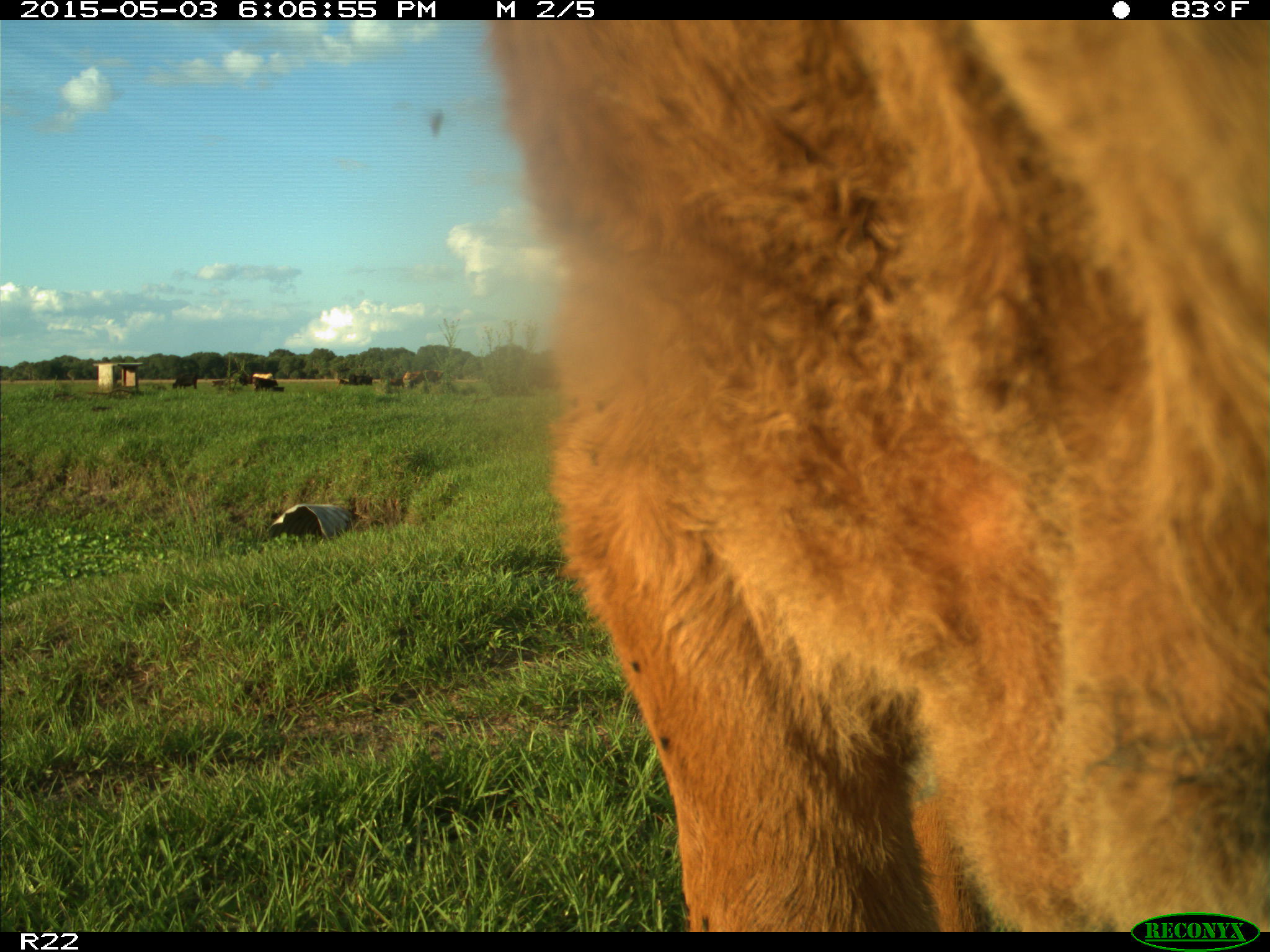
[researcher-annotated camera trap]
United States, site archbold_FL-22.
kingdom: Animalia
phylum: Chordata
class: Mammalia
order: Artiodactyla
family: Bovidae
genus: Bos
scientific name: Bos taurus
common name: domestic cow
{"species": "Bos taurus (domestic cow)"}